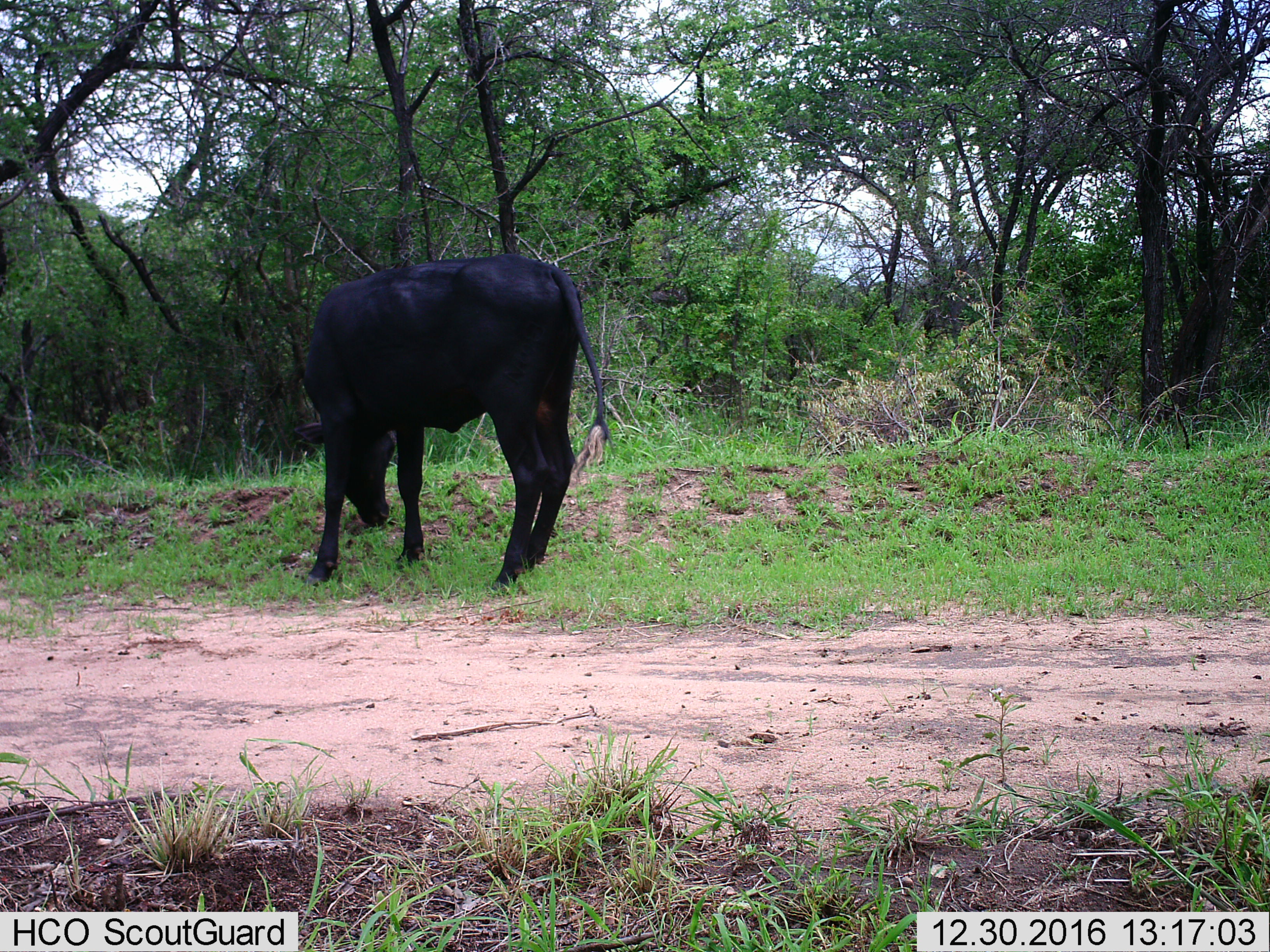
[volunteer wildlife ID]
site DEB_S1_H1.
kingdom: Animalia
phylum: Chordata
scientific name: Vertebrata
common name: domestic animal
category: domesticanimal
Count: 1.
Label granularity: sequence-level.